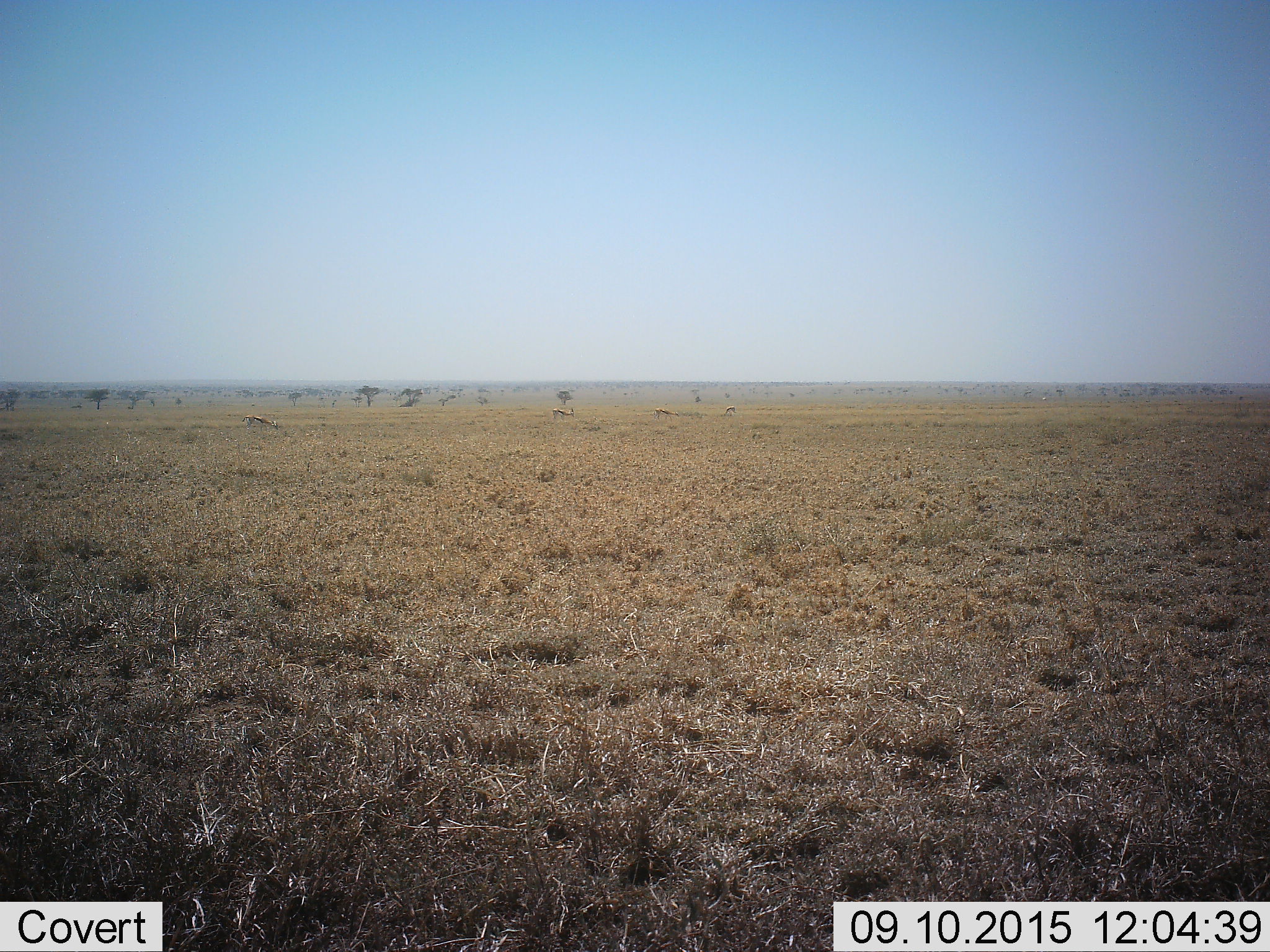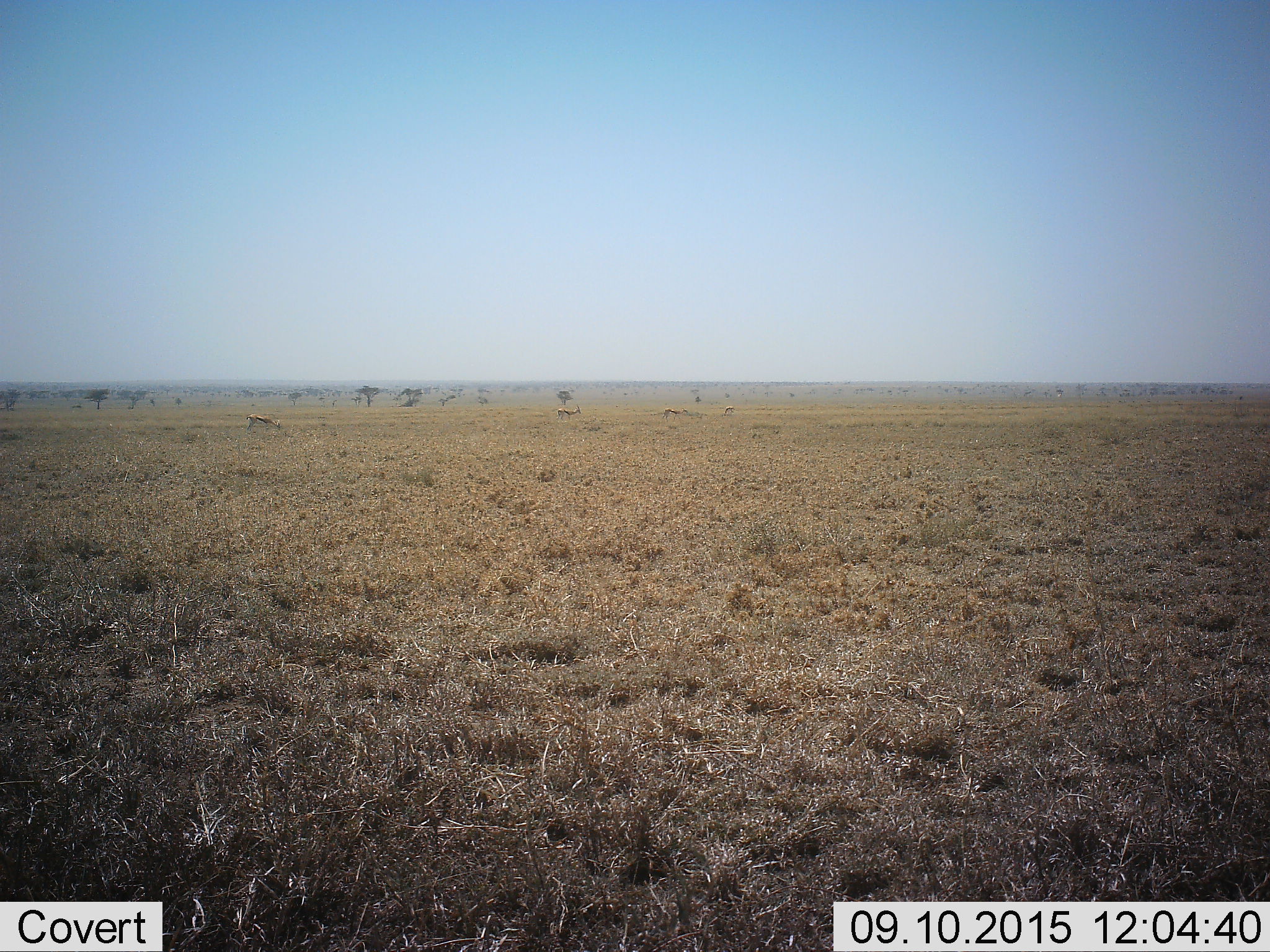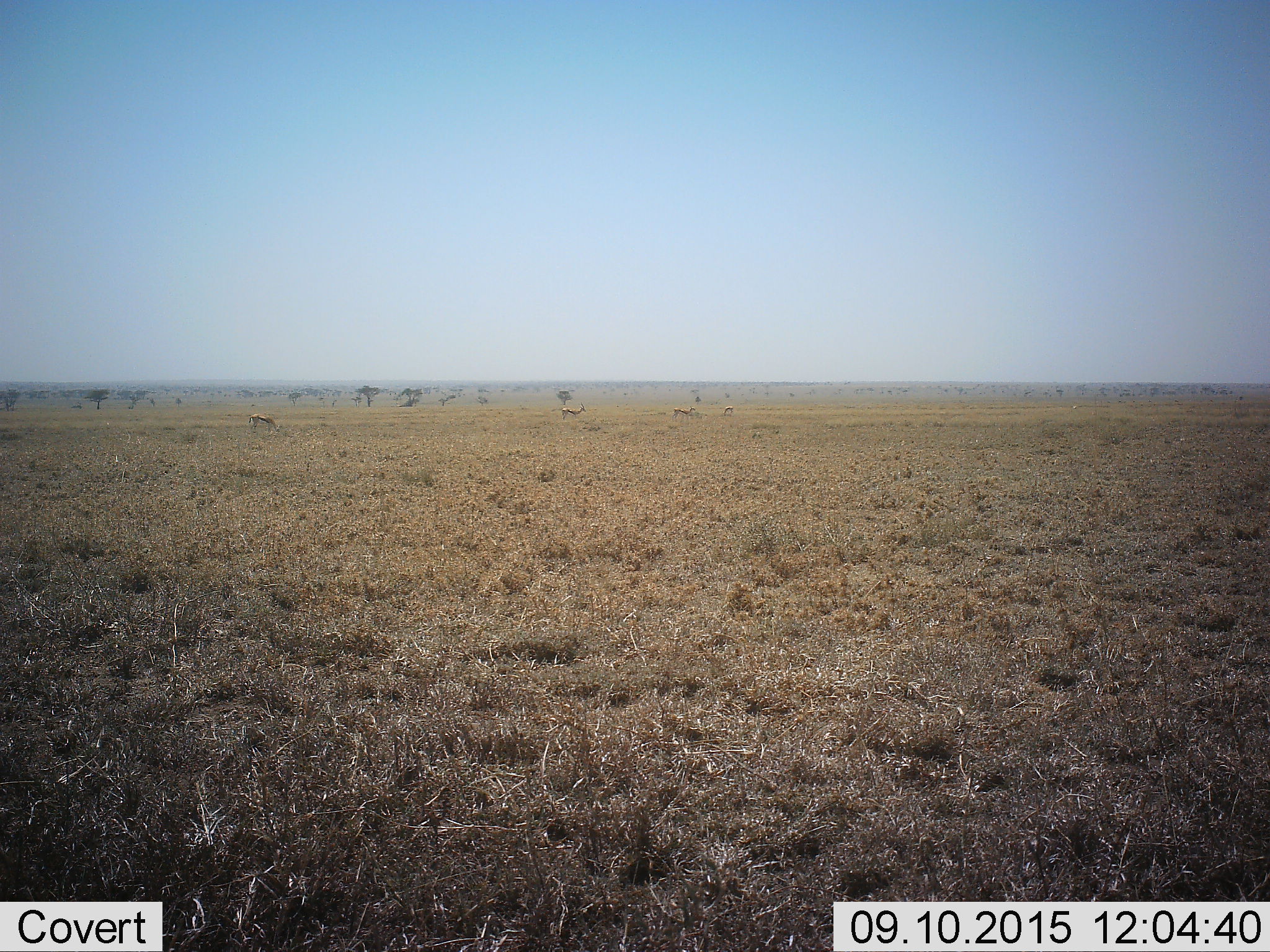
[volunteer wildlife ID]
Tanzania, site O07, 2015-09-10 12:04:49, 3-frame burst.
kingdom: Animalia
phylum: Chordata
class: Mammalia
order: Artiodactyla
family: Bovidae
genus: Eudorcas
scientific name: Eudorcas thomsonii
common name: thomson's gazelle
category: gazellethomsons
Gazellethomsons (thomson's gazelle) (Eudorcas thomsonii), count 4. Behavior (volunteer vote fractions): standing 40%, resting 0%, moving 100%, interacting 0%. Young present (vote fraction): 20%. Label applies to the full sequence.